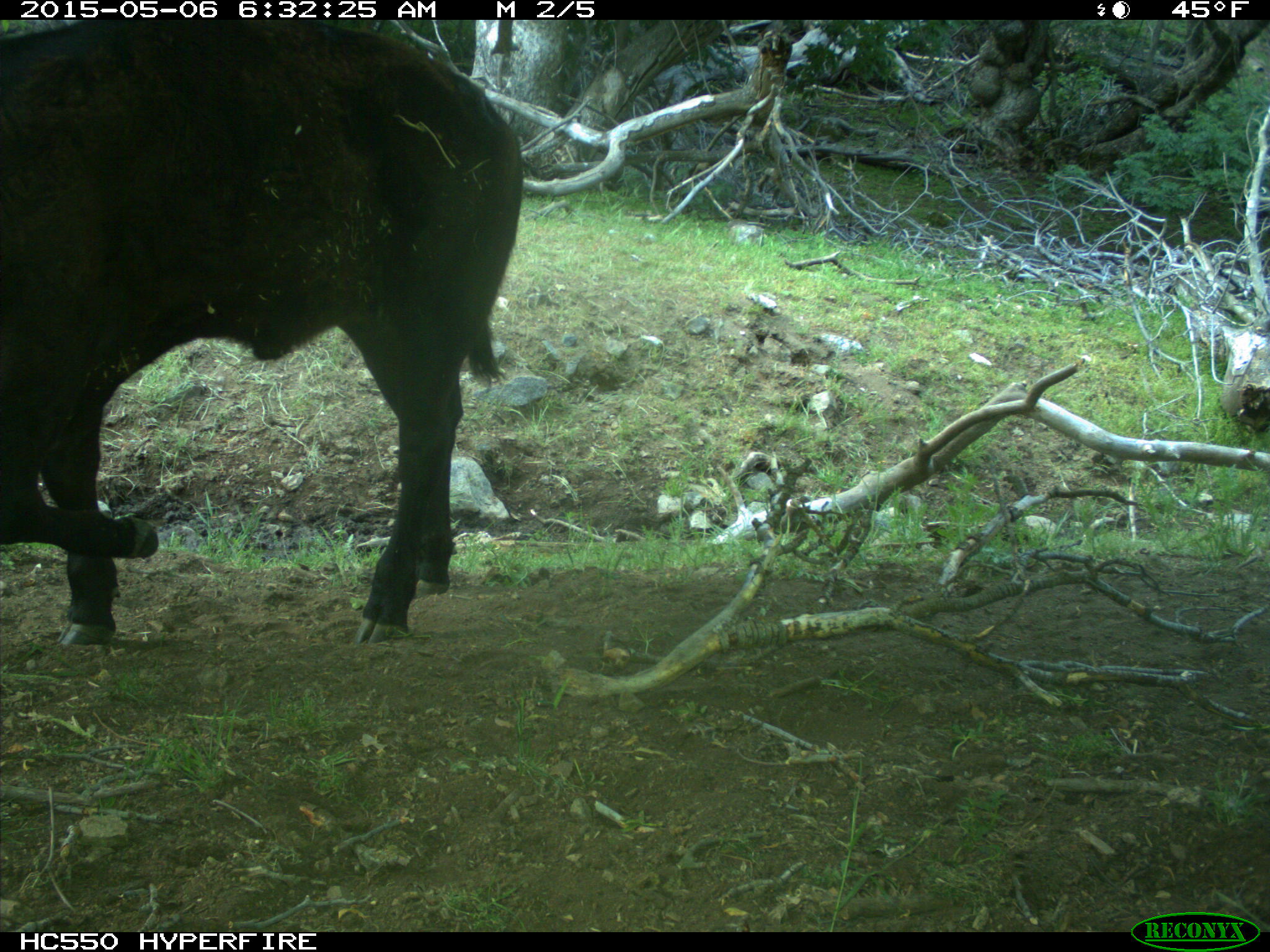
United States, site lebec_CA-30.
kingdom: Animalia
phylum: Chordata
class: Mammalia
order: Artiodactyla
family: Bovidae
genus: Bos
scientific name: Bos taurus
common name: domestic cow